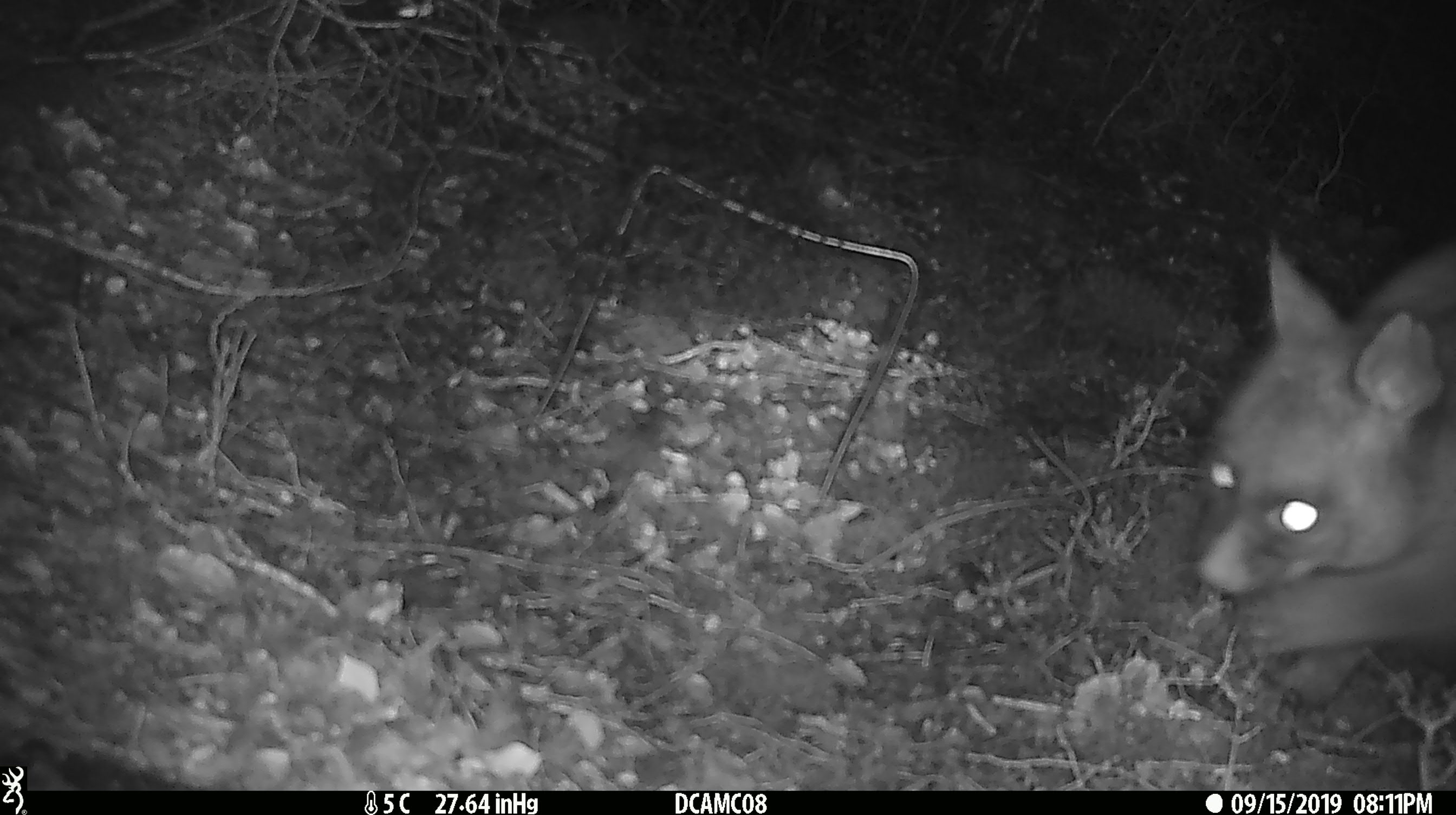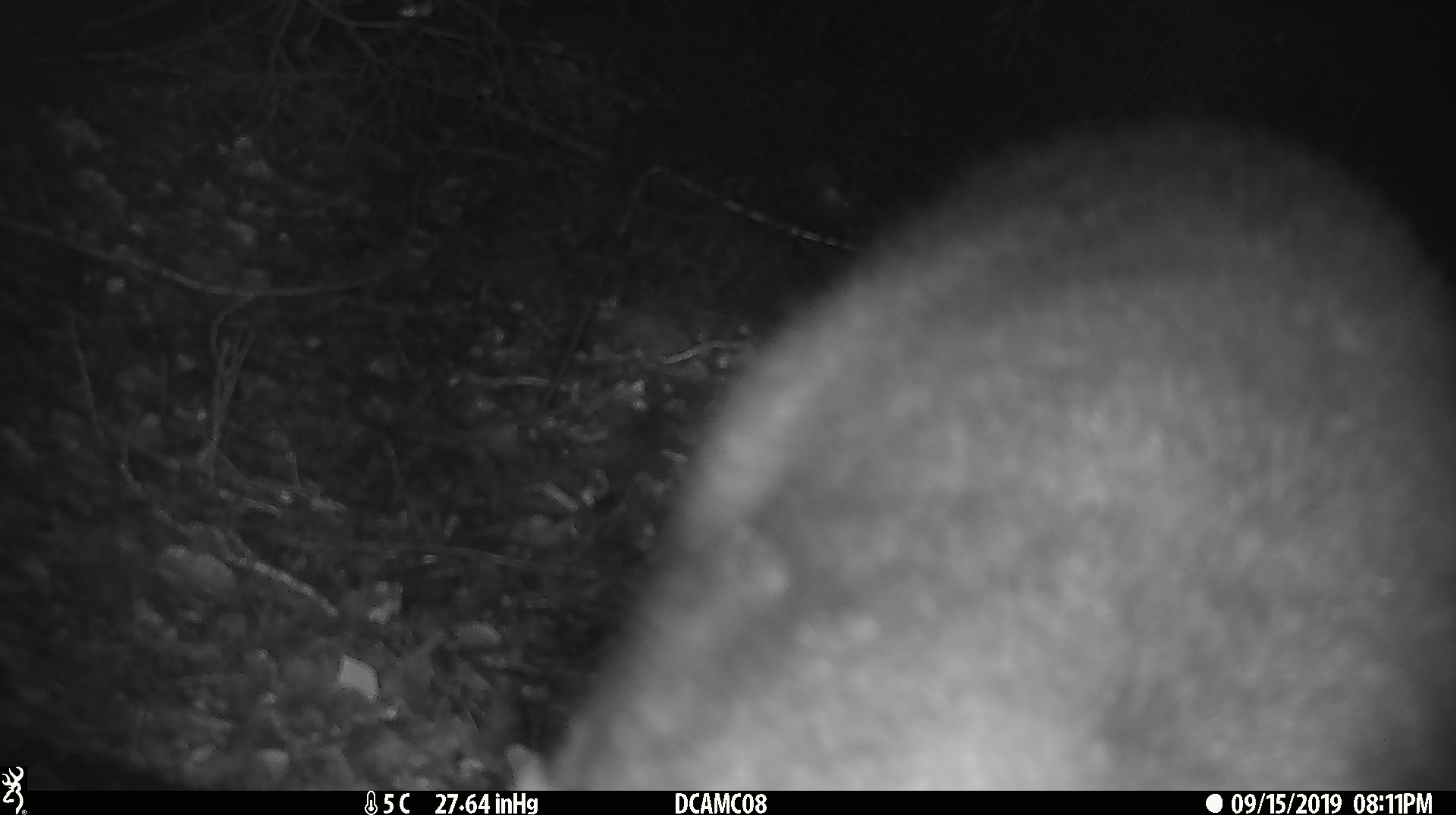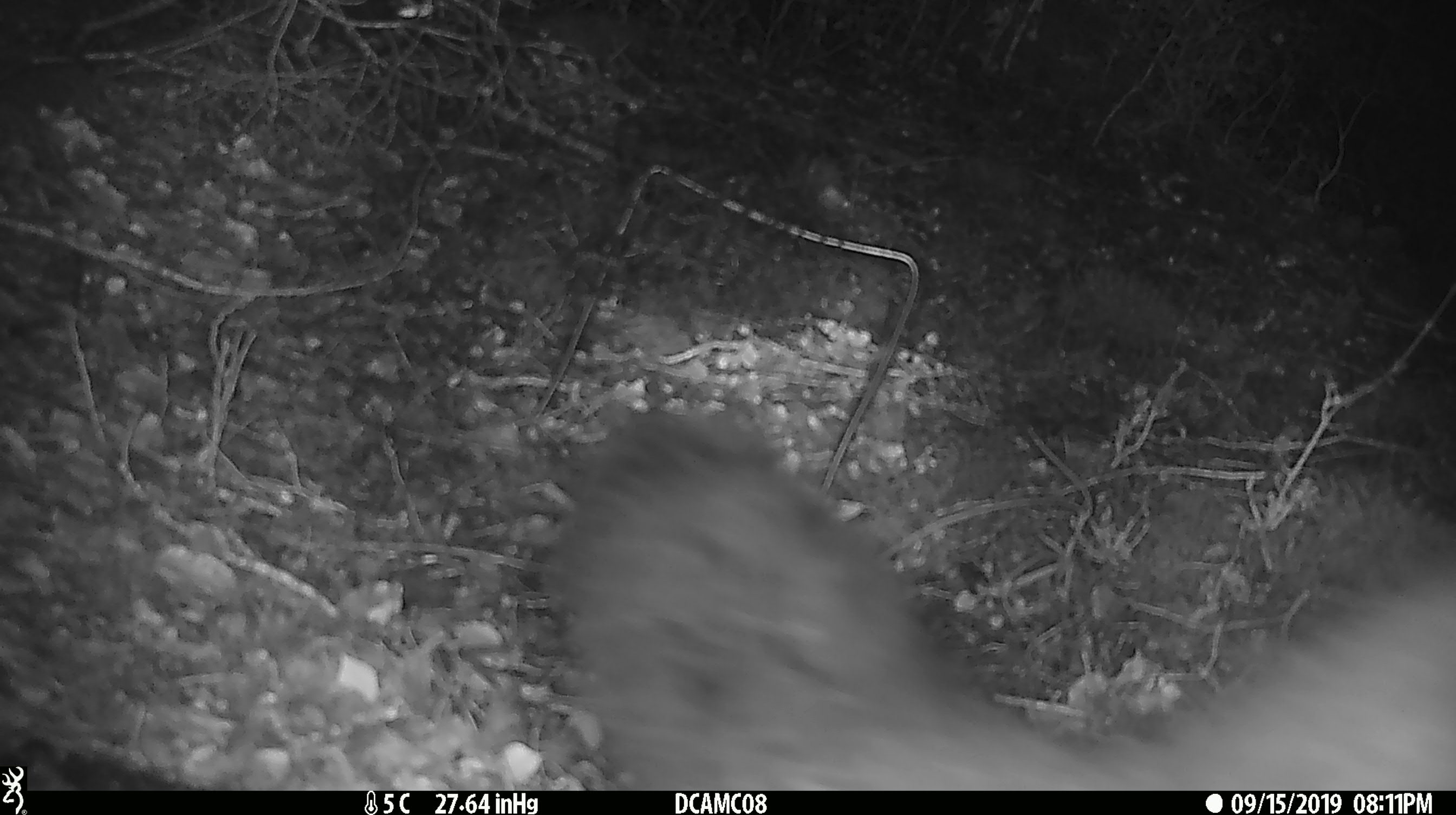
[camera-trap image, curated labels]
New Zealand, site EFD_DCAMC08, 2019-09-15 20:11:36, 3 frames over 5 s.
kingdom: Animalia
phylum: Chordata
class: Mammalia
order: Diprotodontia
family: Phalangeridae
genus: Trichosurus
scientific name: Trichosurus vulpecula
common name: common brushtail possum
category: possum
Possum (common brushtail possum) (Trichosurus vulpecula).